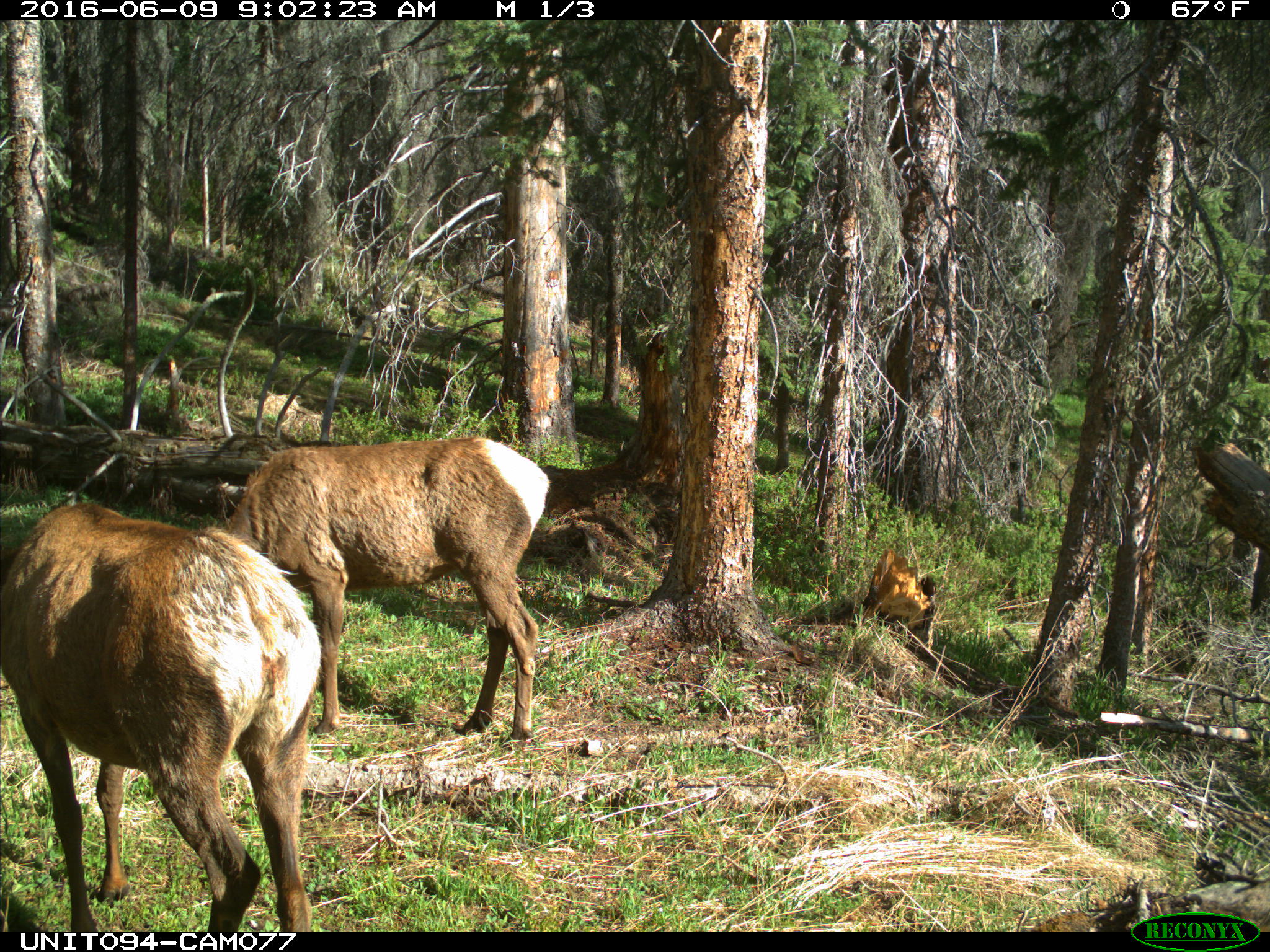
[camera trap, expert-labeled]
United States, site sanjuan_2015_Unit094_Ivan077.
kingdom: Animalia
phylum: Chordata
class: Mammalia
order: Artiodactyla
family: Cervidae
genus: Cervus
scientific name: Cervus elaphus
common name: red deer